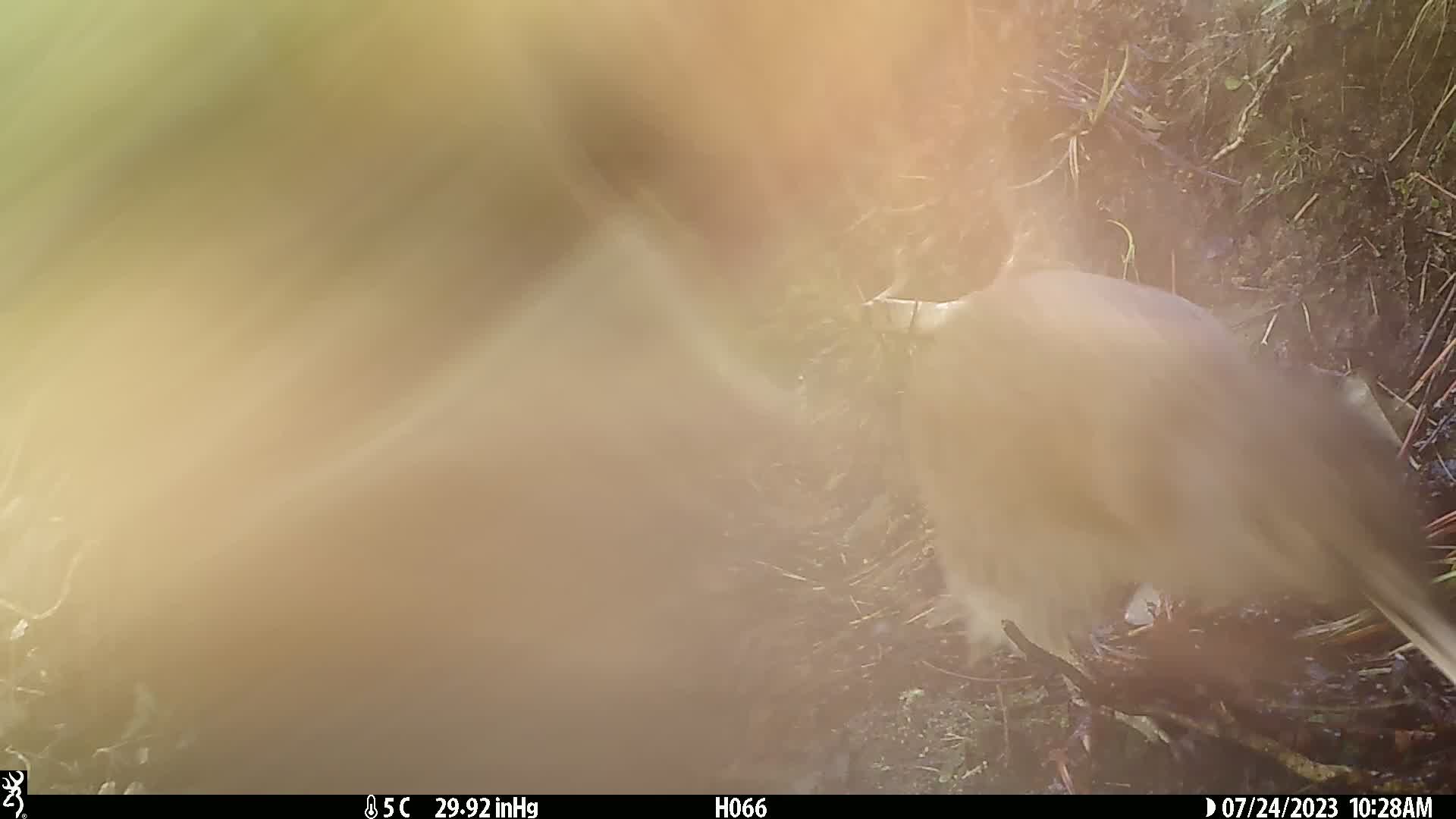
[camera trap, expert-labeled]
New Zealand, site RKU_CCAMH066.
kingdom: Animalia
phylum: Chordata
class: Aves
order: Apterygiformes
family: Apterygidae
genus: Apteryx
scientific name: Apteryx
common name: kiwi